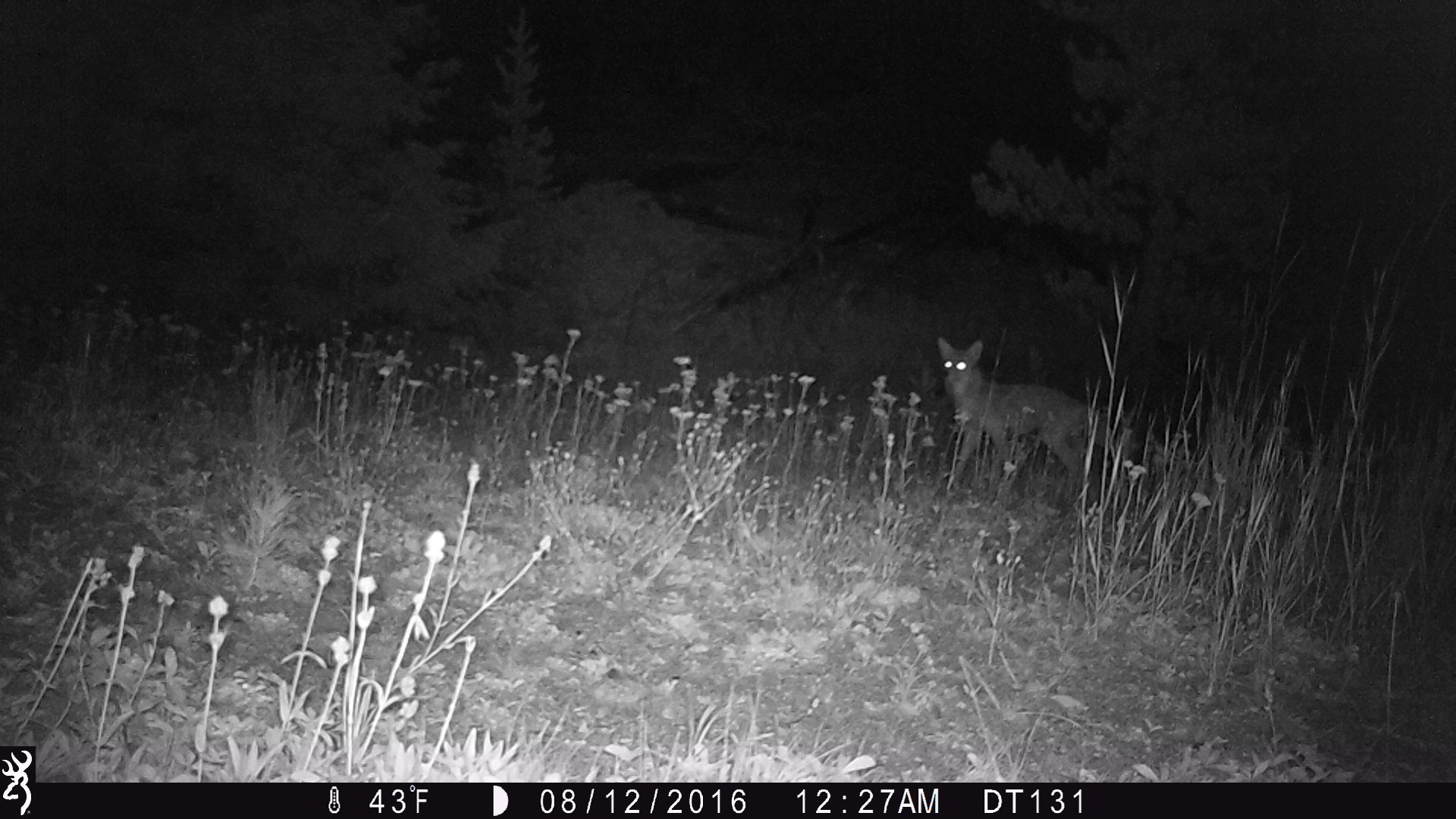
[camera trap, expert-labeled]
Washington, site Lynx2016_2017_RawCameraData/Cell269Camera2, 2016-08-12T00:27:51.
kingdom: Animalia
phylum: Chordata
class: Mammalia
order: Carnivora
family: Canidae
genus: Canis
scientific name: Canis latrans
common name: coyote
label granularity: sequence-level